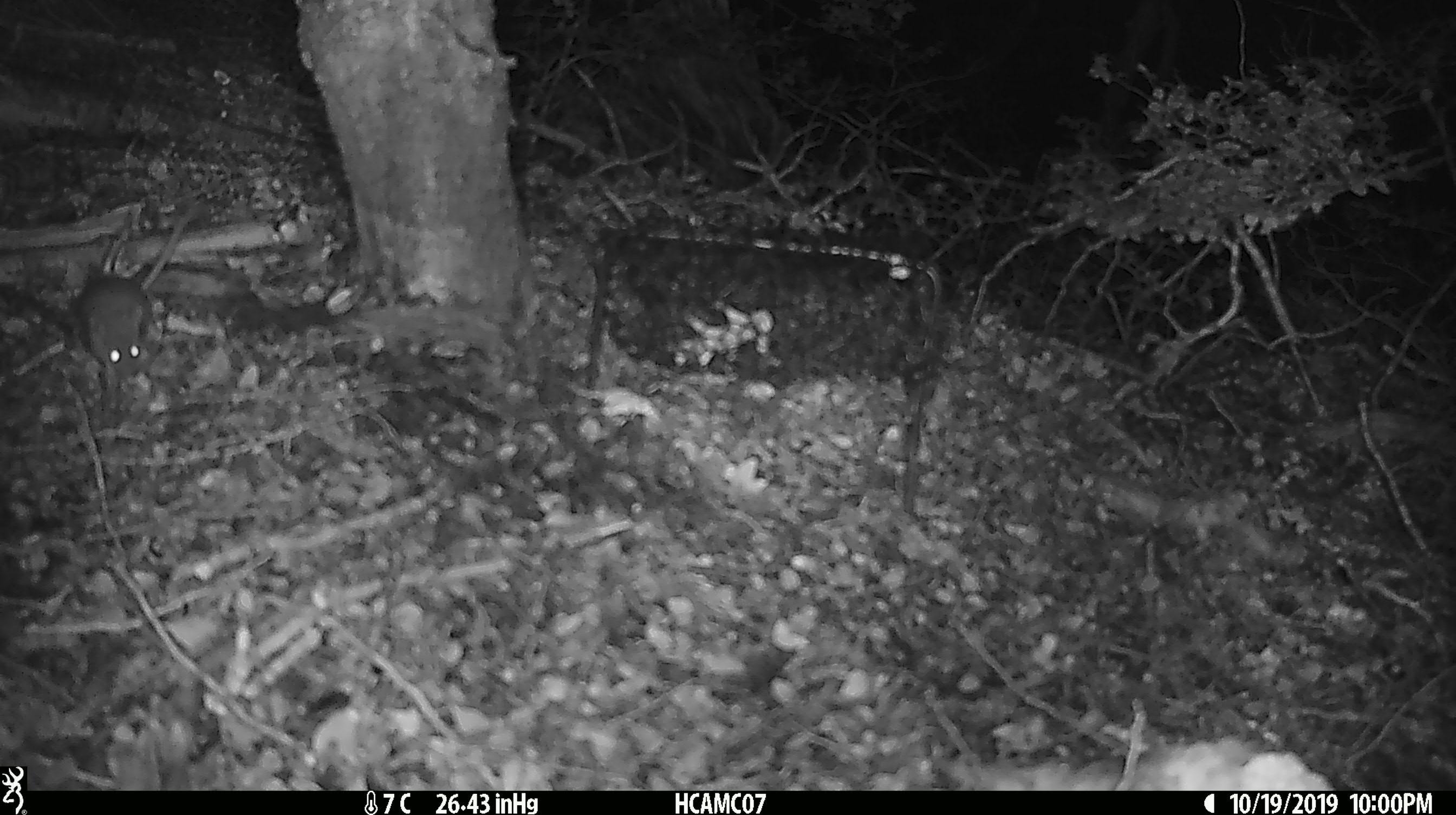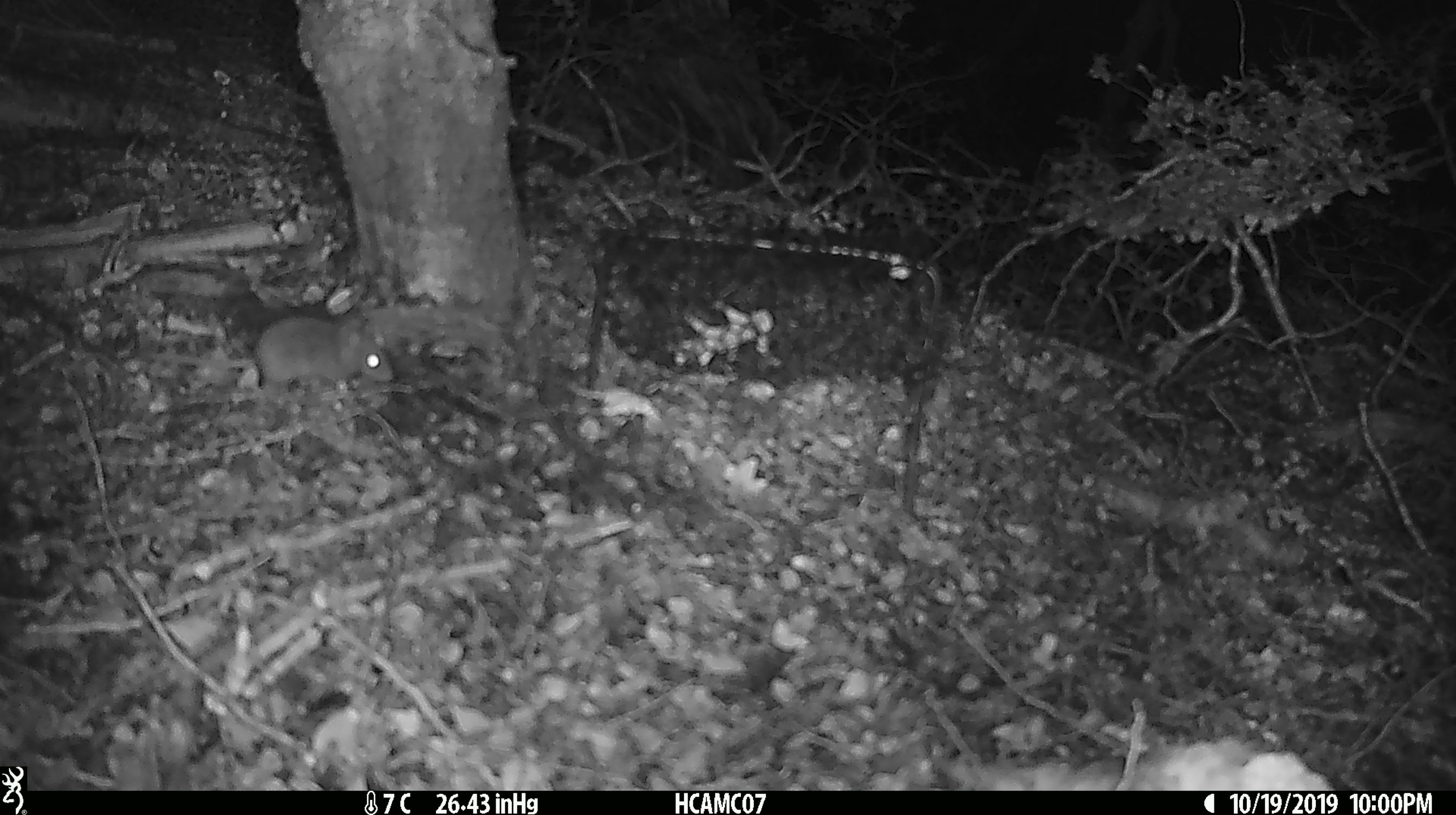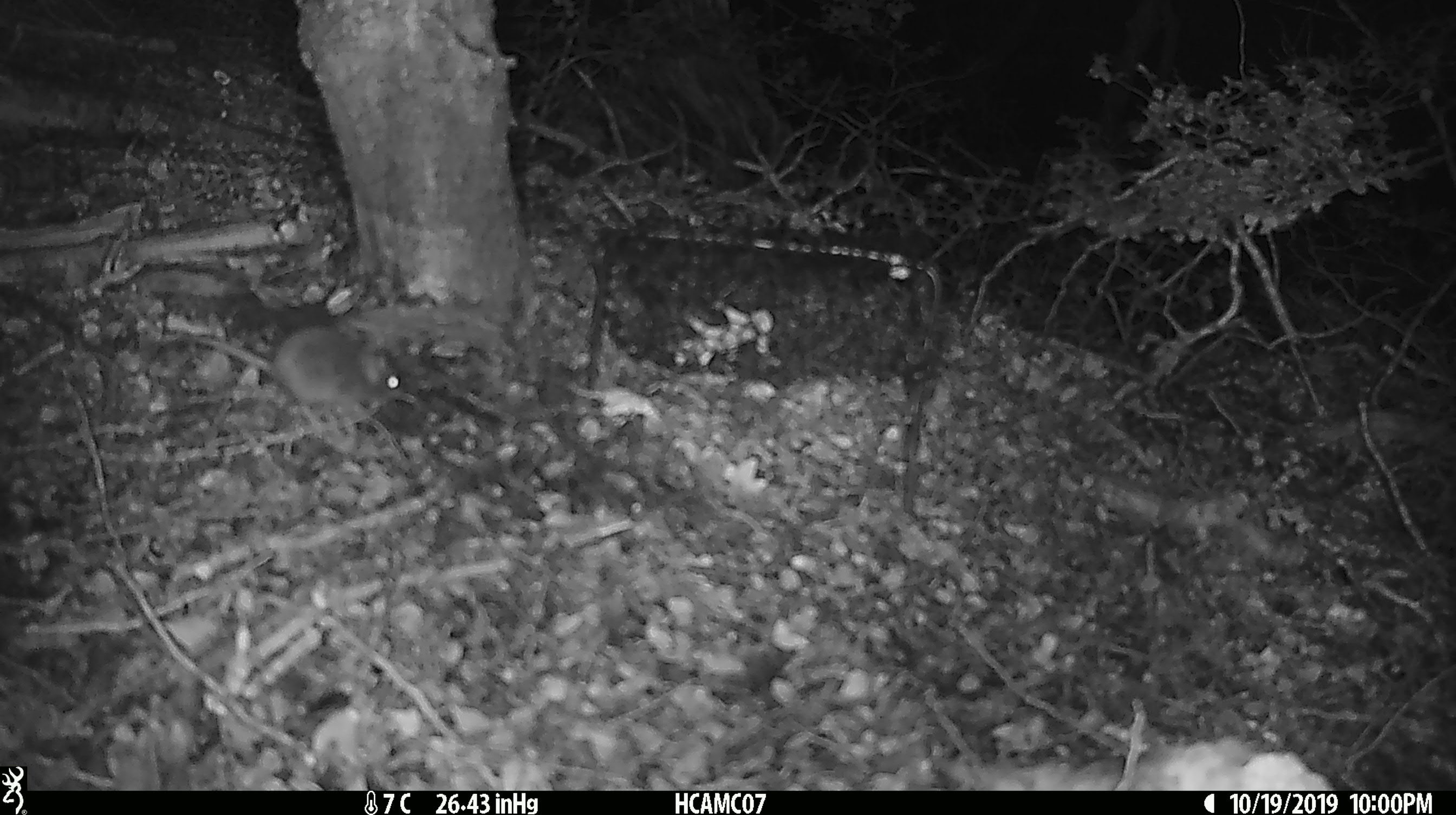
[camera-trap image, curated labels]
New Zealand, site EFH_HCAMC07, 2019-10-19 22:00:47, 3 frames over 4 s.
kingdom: Animalia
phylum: Chordata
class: Mammalia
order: Rodentia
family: Muridae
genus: Mus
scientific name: Mus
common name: mouse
Mouse (Mus).